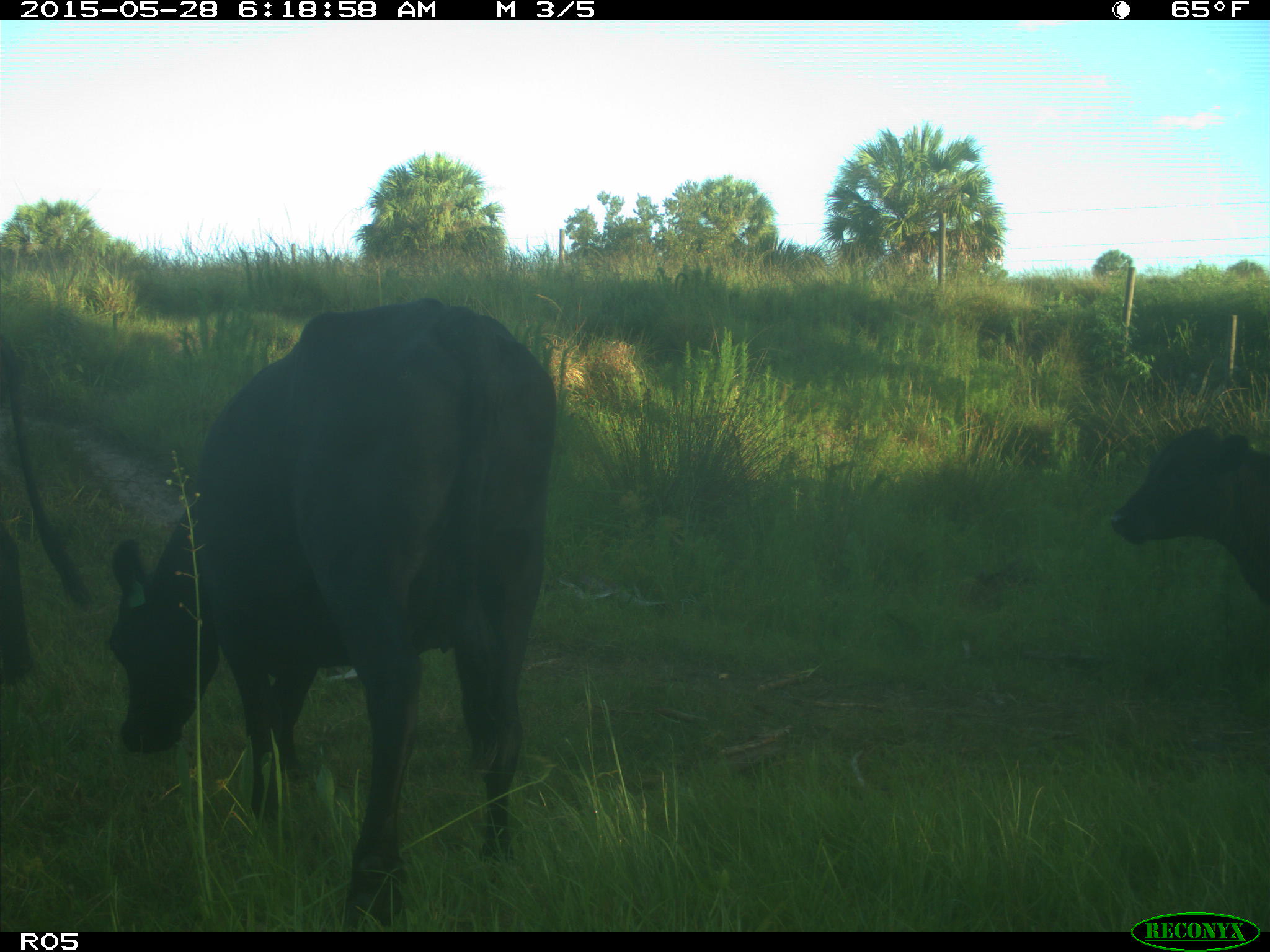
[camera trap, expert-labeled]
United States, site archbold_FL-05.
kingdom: Animalia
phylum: Chordata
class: Mammalia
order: Artiodactyla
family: Bovidae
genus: Bos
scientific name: Bos taurus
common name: domestic cow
Bos taurus (domestic cow).